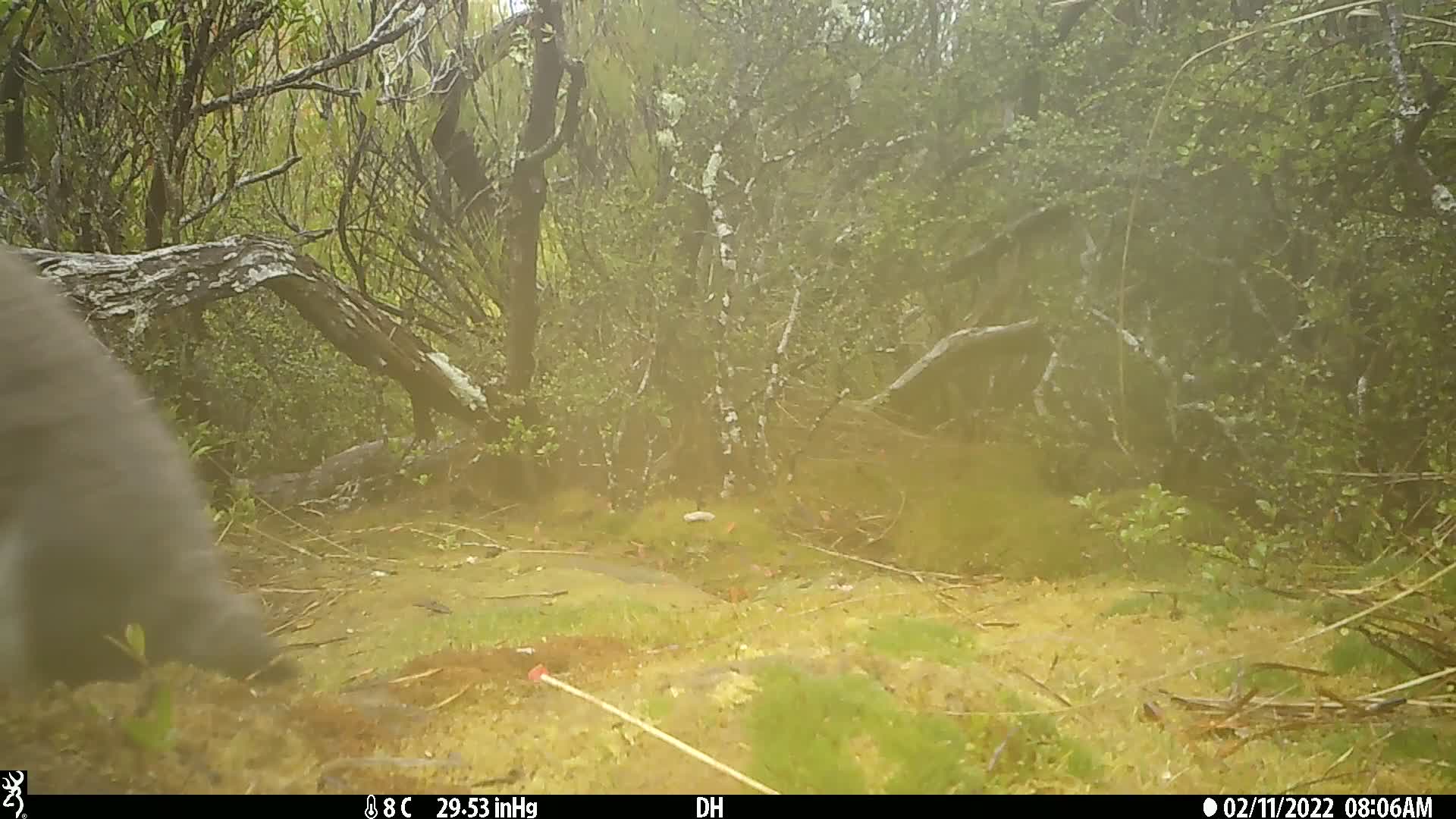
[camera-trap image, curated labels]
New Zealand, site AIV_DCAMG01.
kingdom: Animalia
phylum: Chordata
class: Aves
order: Sphenisciformes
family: Spheniscidae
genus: Megadyptes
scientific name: Megadyptes antipodes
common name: yellow-eyed penguin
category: yellow eyed penguin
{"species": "yellow eyed penguin (yellow-eyed penguin) (Megadyptes antipodes)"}